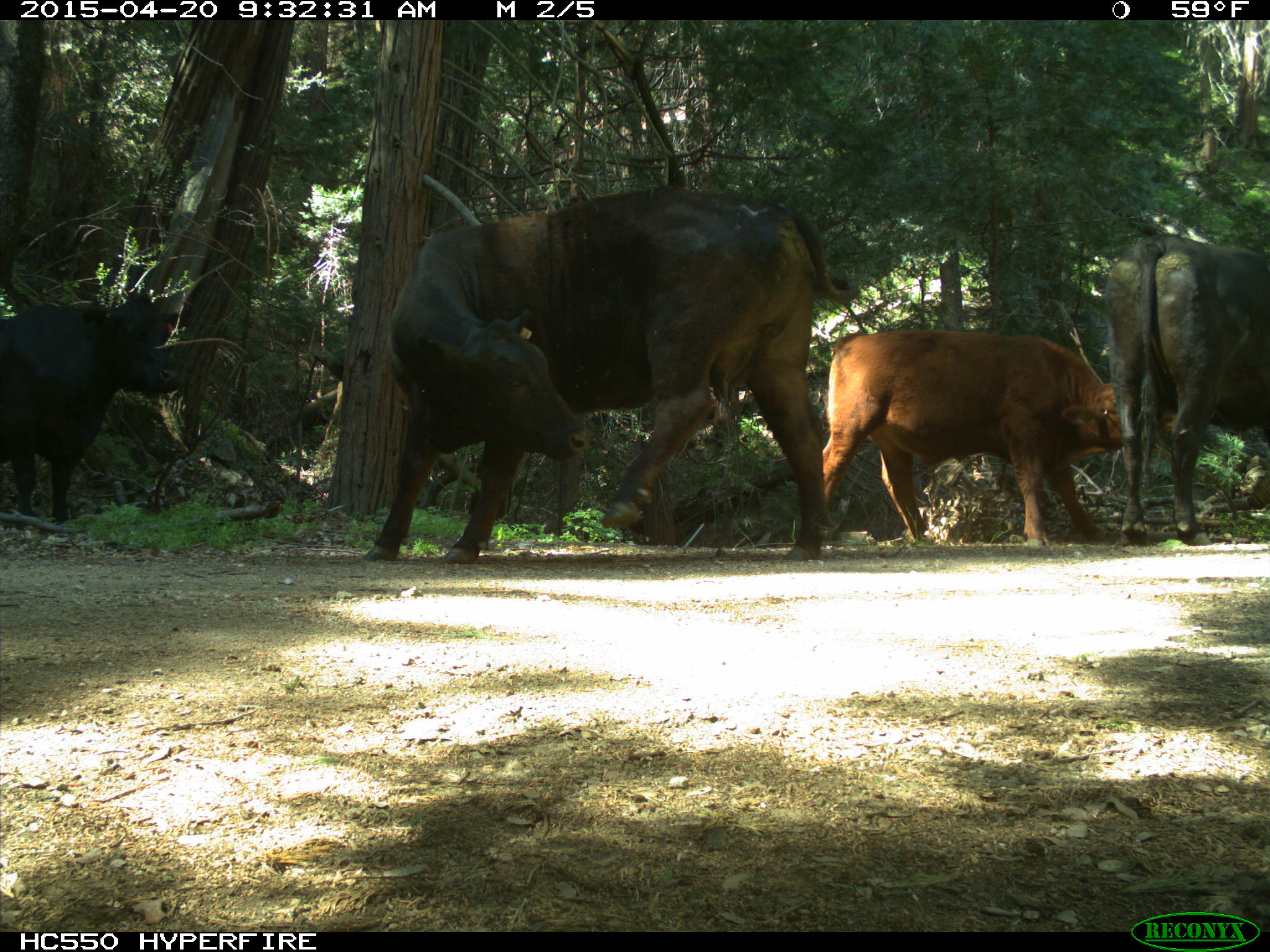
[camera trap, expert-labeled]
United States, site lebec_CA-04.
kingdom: Animalia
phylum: Chordata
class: Mammalia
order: Artiodactyla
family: Bovidae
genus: Bos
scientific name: Bos taurus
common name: domestic cow